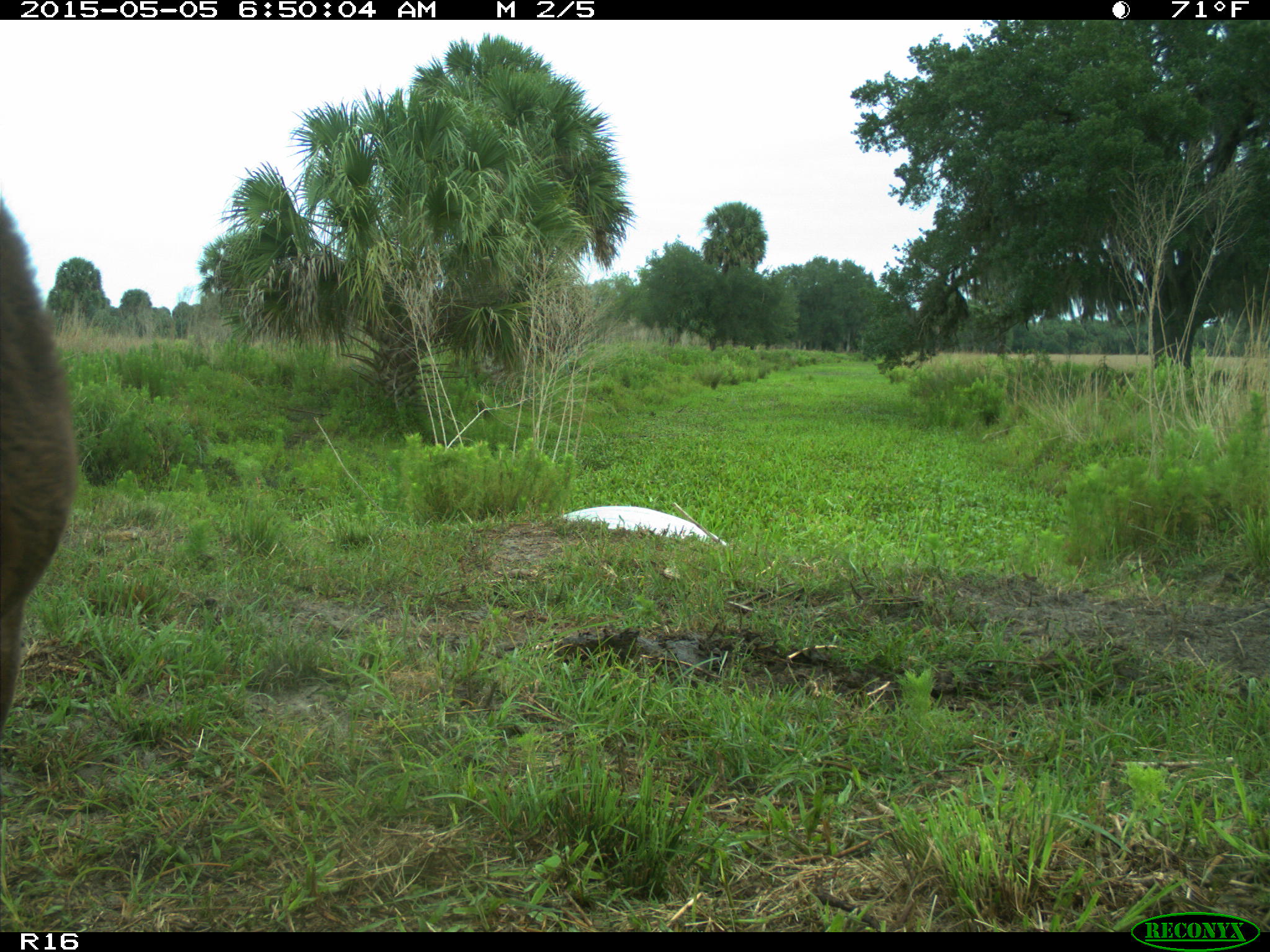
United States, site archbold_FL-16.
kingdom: Animalia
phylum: Chordata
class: Mammalia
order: Artiodactyla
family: Bovidae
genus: Bos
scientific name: Bos taurus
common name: domestic cow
Bos taurus (domestic cow).